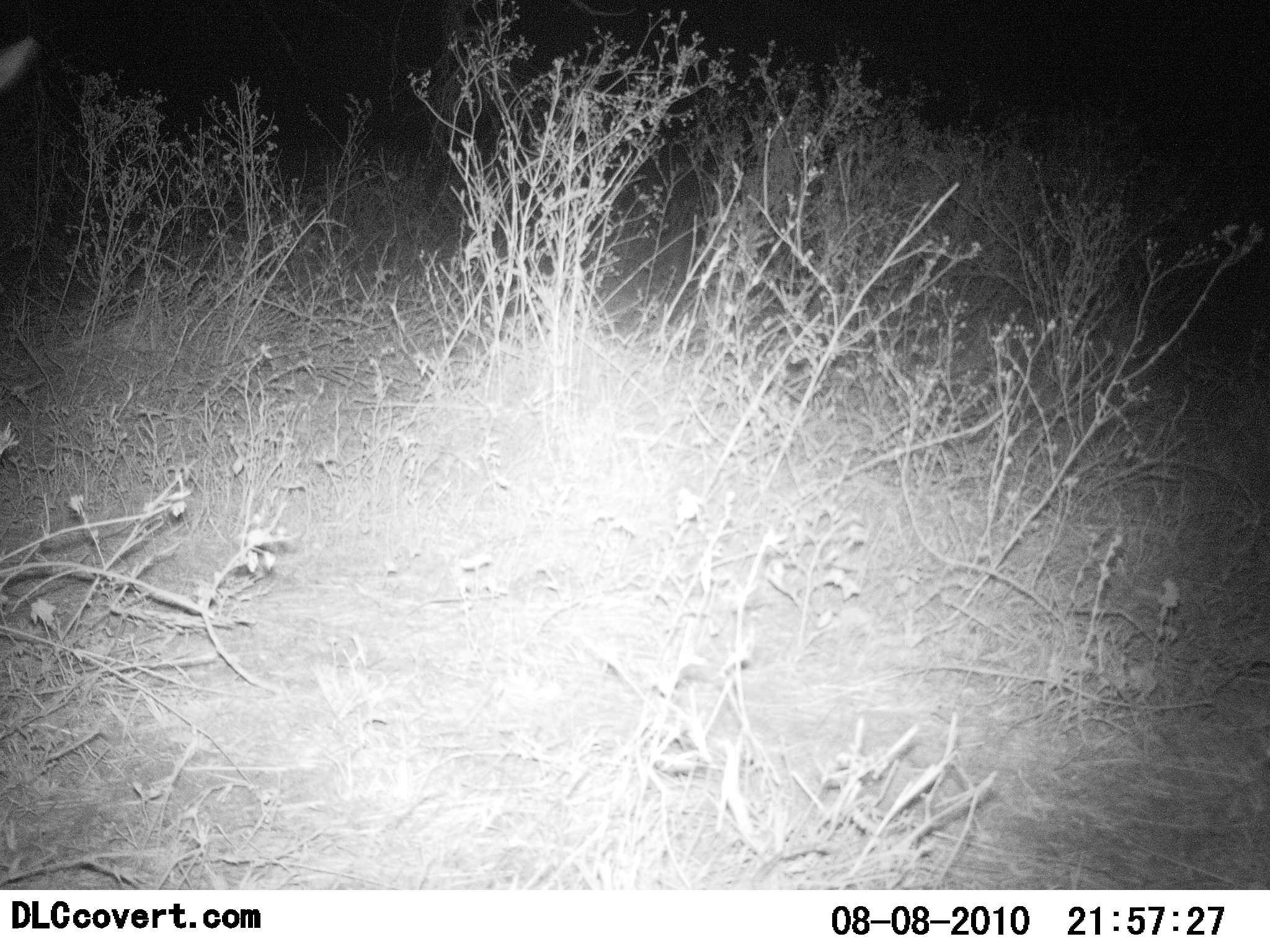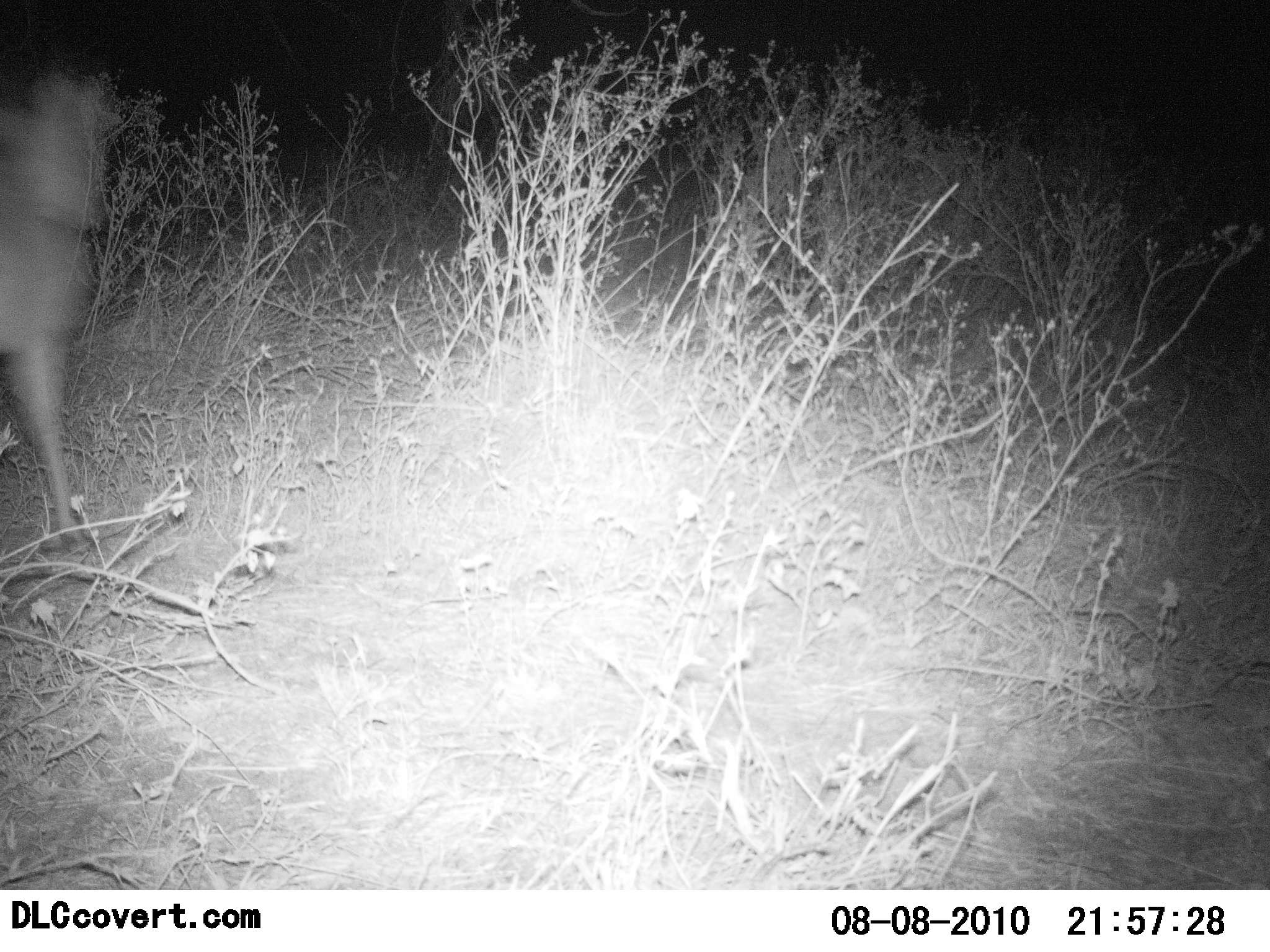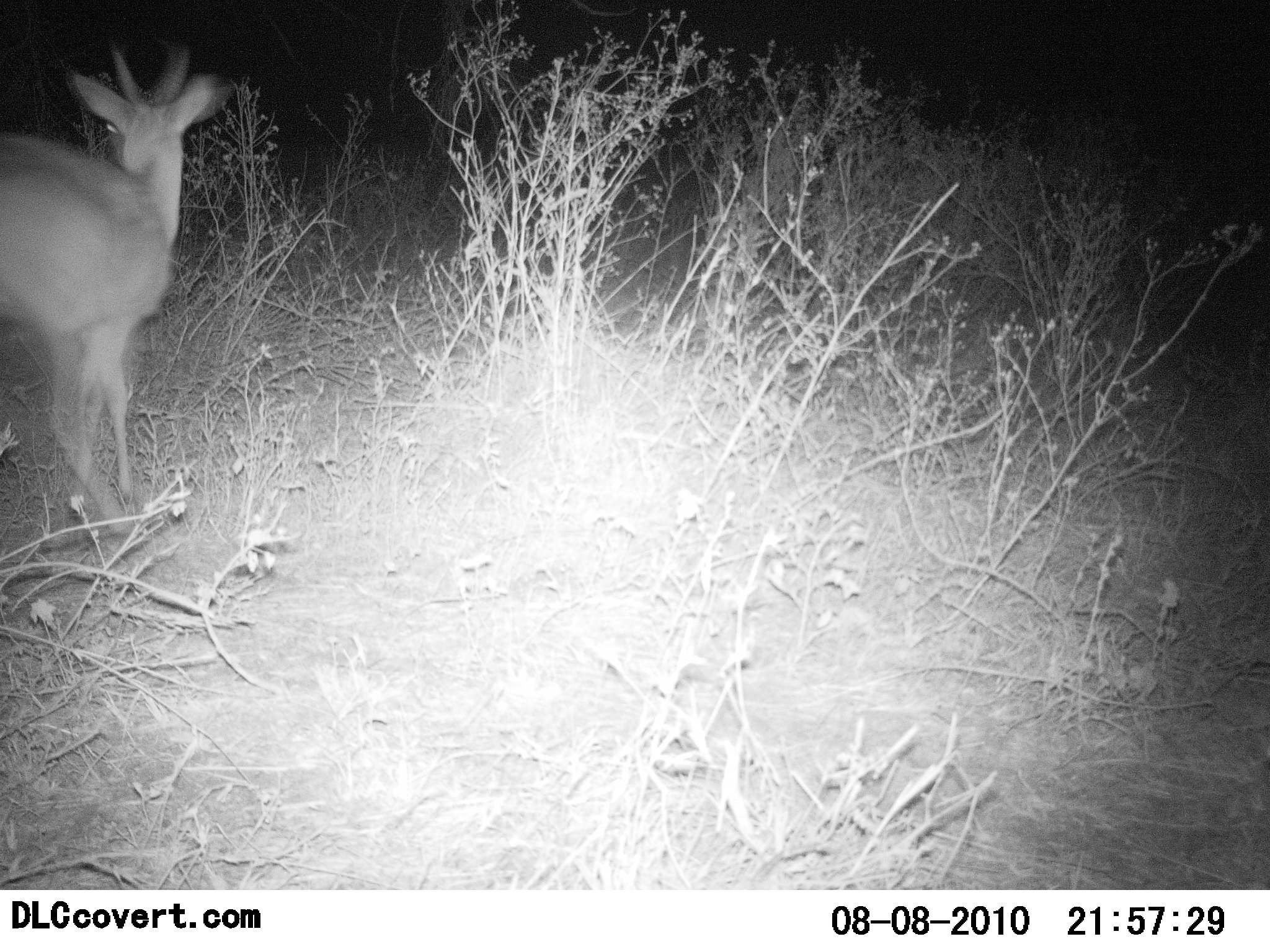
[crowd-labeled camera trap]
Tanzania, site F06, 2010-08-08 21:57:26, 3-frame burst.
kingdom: Animalia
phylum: Chordata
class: Mammalia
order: Artiodactyla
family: Bovidae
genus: Nanger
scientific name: Nanger granti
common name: grant's gazelle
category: gazellegrants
Gazellegrants (grant's gazelle) (Nanger granti), count 1. Behavior (volunteer vote fractions): standing 12%, resting 0%, moving 88%, interacting 0%. Young present (vote fraction): 0%. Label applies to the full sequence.